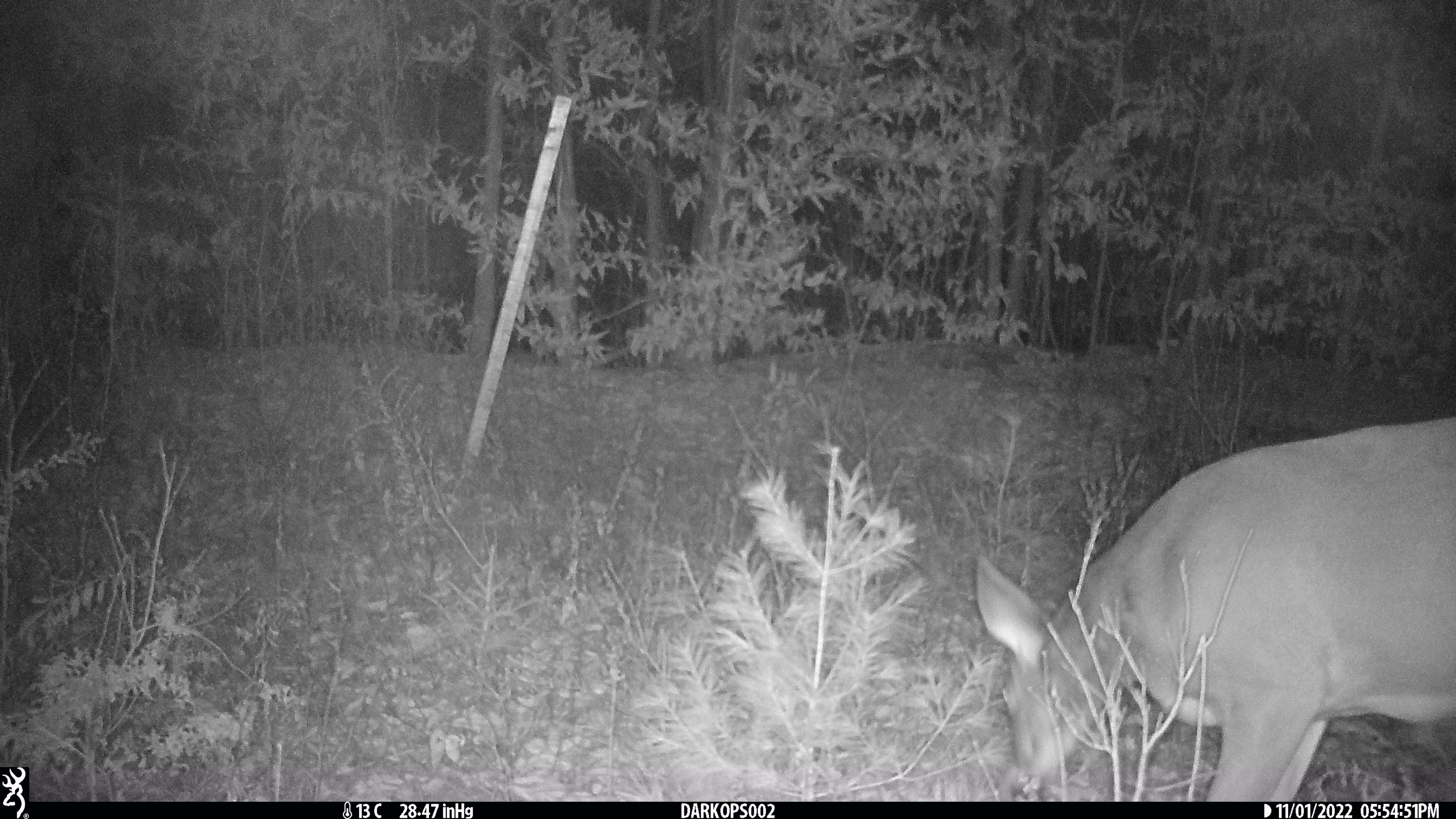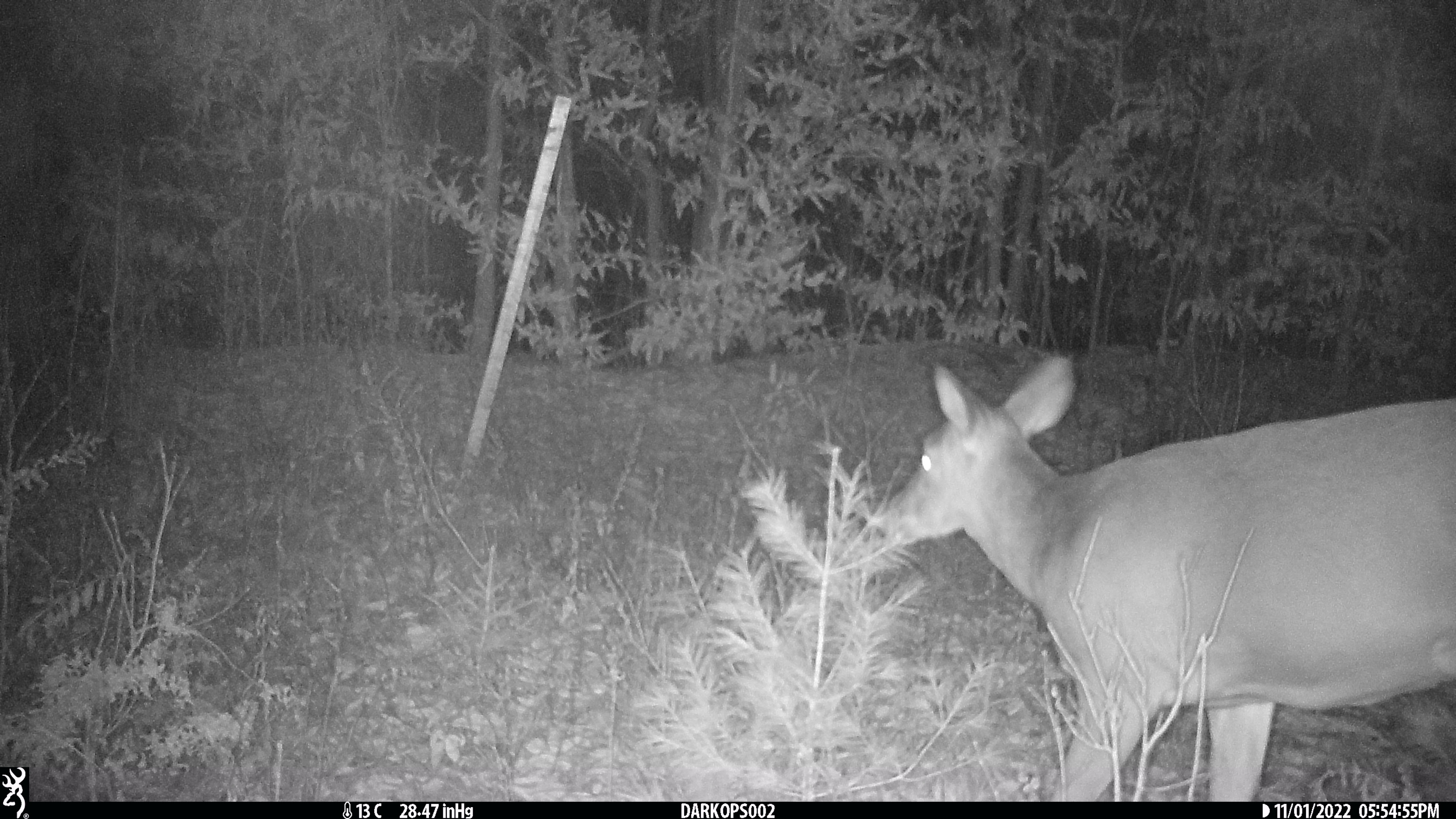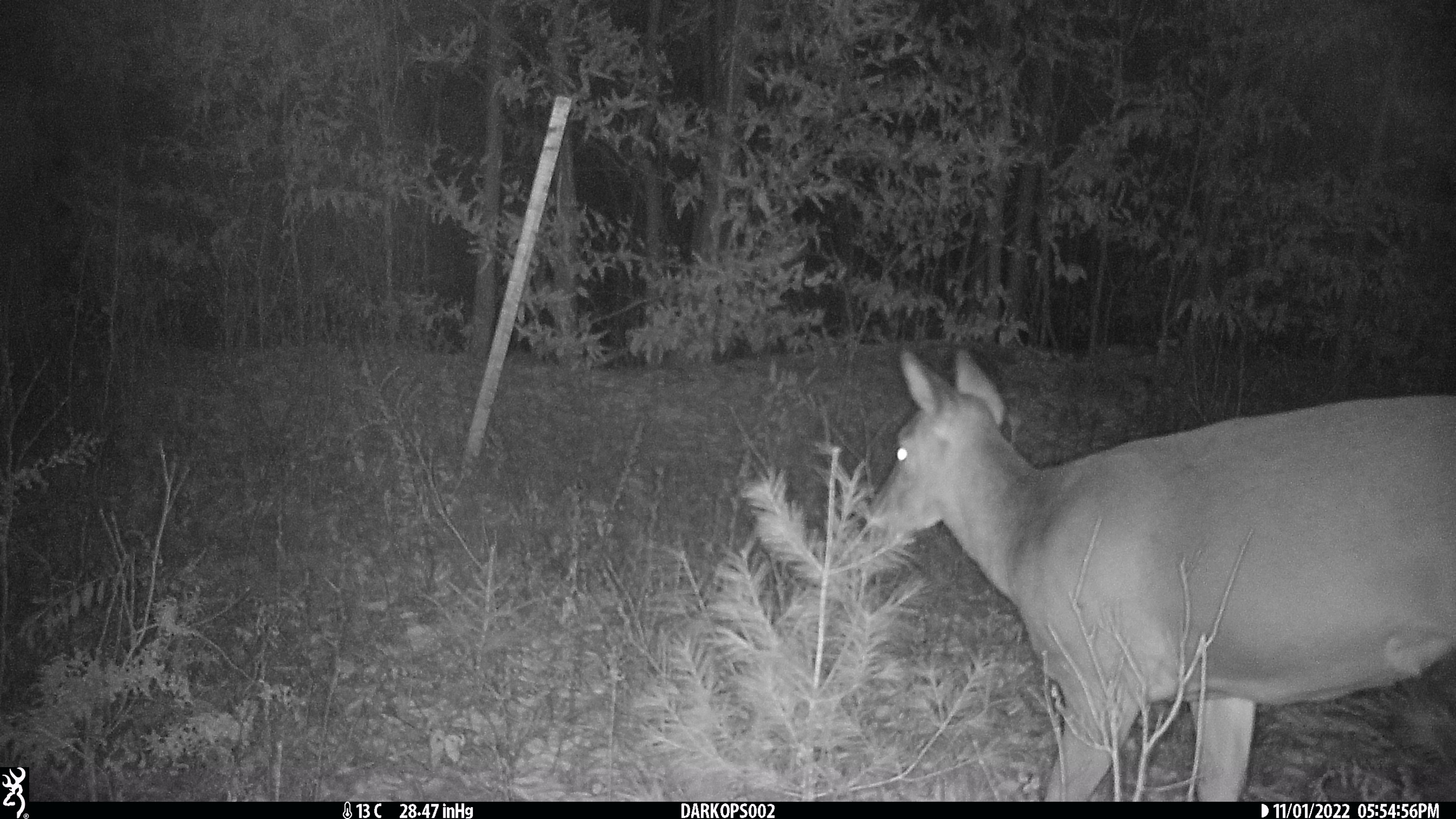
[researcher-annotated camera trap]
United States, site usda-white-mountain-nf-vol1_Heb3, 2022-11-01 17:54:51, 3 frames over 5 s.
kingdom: Animalia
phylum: Chordata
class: Mammalia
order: Artiodactyla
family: Cervidae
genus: Odocoileus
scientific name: Odocoileus virginianus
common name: white-tailed deer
White-tailed deer (Odocoileus virginianus).